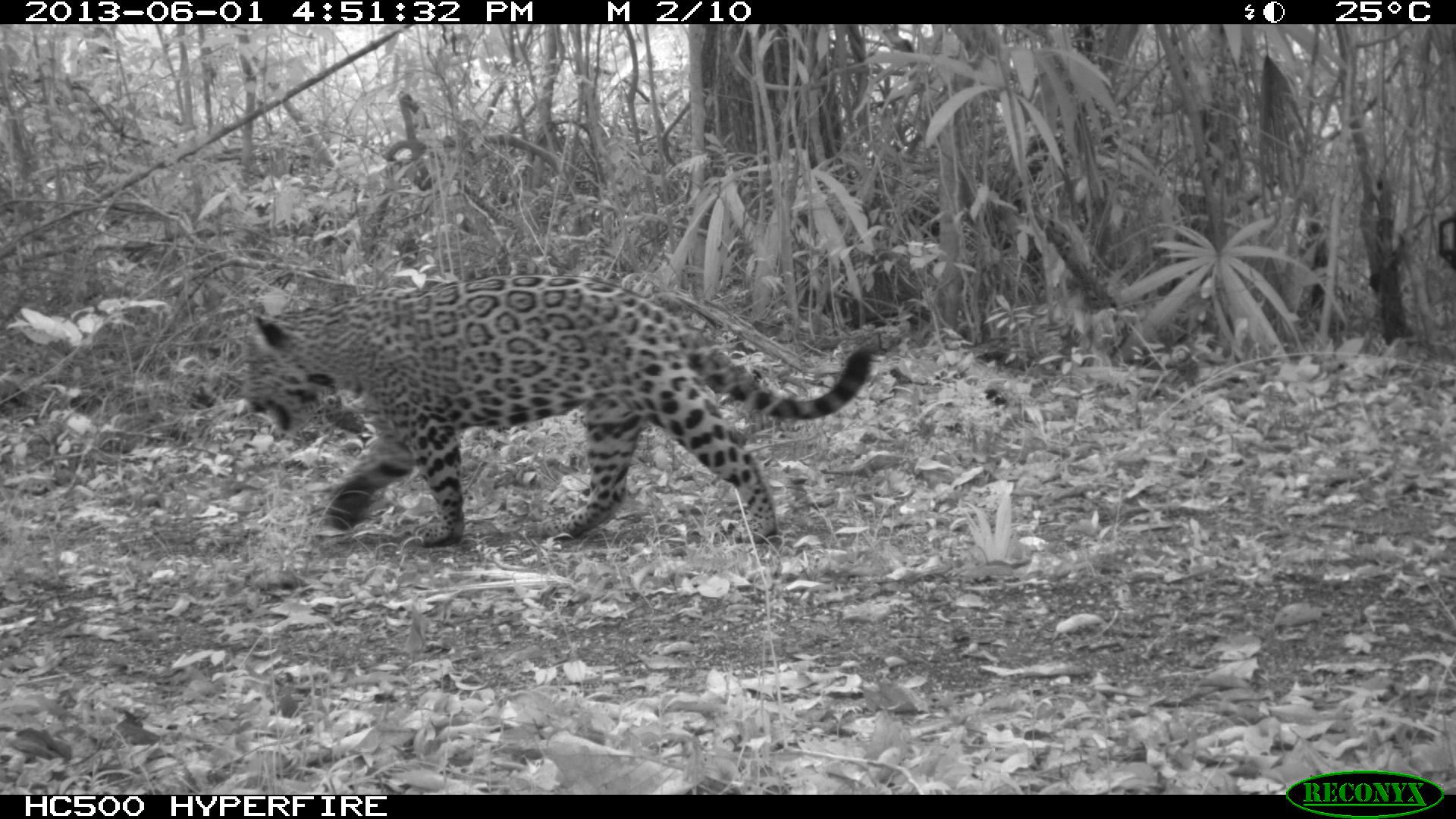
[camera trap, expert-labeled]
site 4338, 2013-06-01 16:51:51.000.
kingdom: Animalia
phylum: Chordata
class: Mammalia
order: Carnivora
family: Felidae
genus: Panthera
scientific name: Panthera onca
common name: jaguar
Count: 1.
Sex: male.